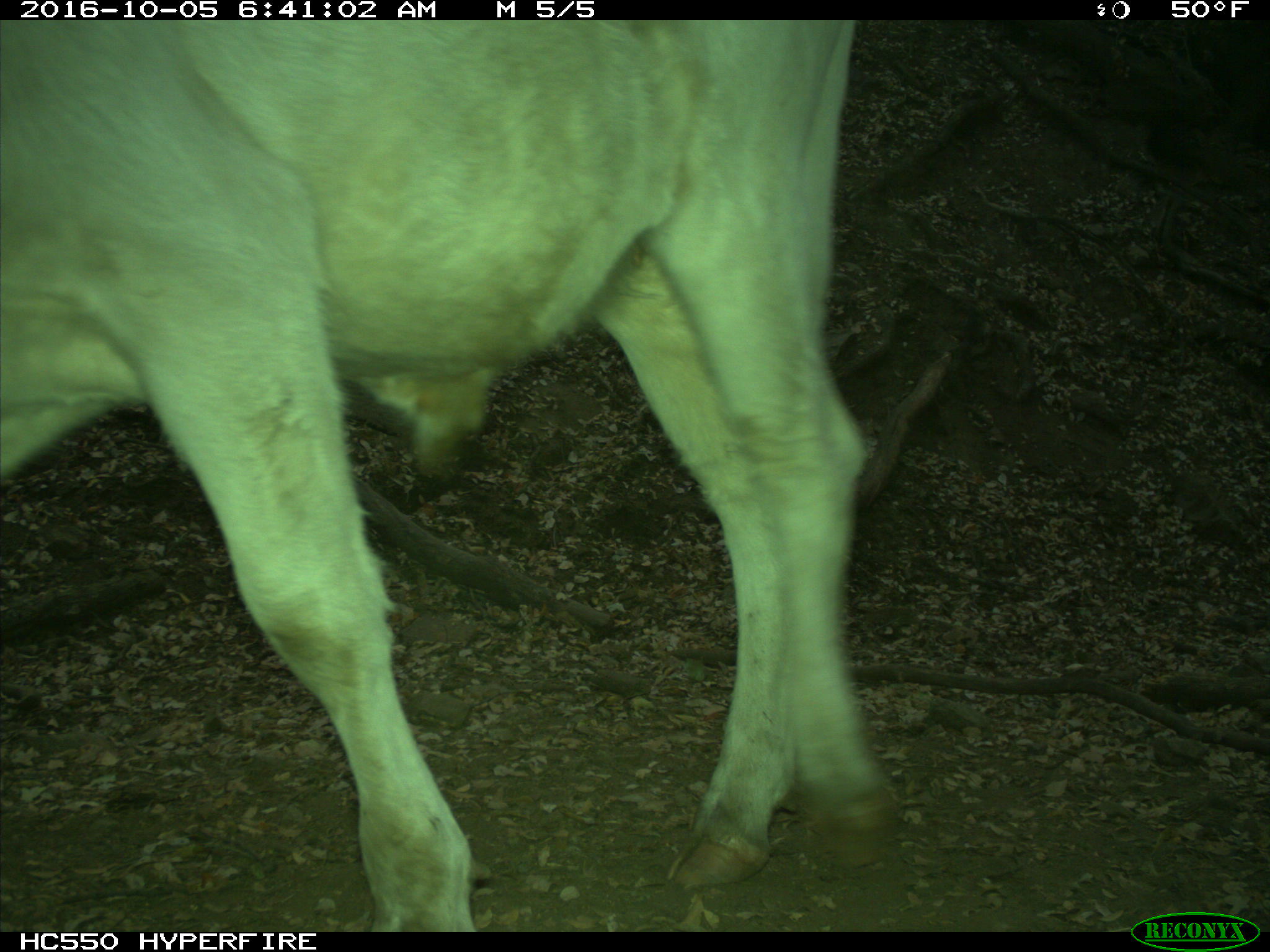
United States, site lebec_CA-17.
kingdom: Animalia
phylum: Chordata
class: Mammalia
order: Artiodactyla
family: Bovidae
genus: Bos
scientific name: Bos taurus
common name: domestic cow